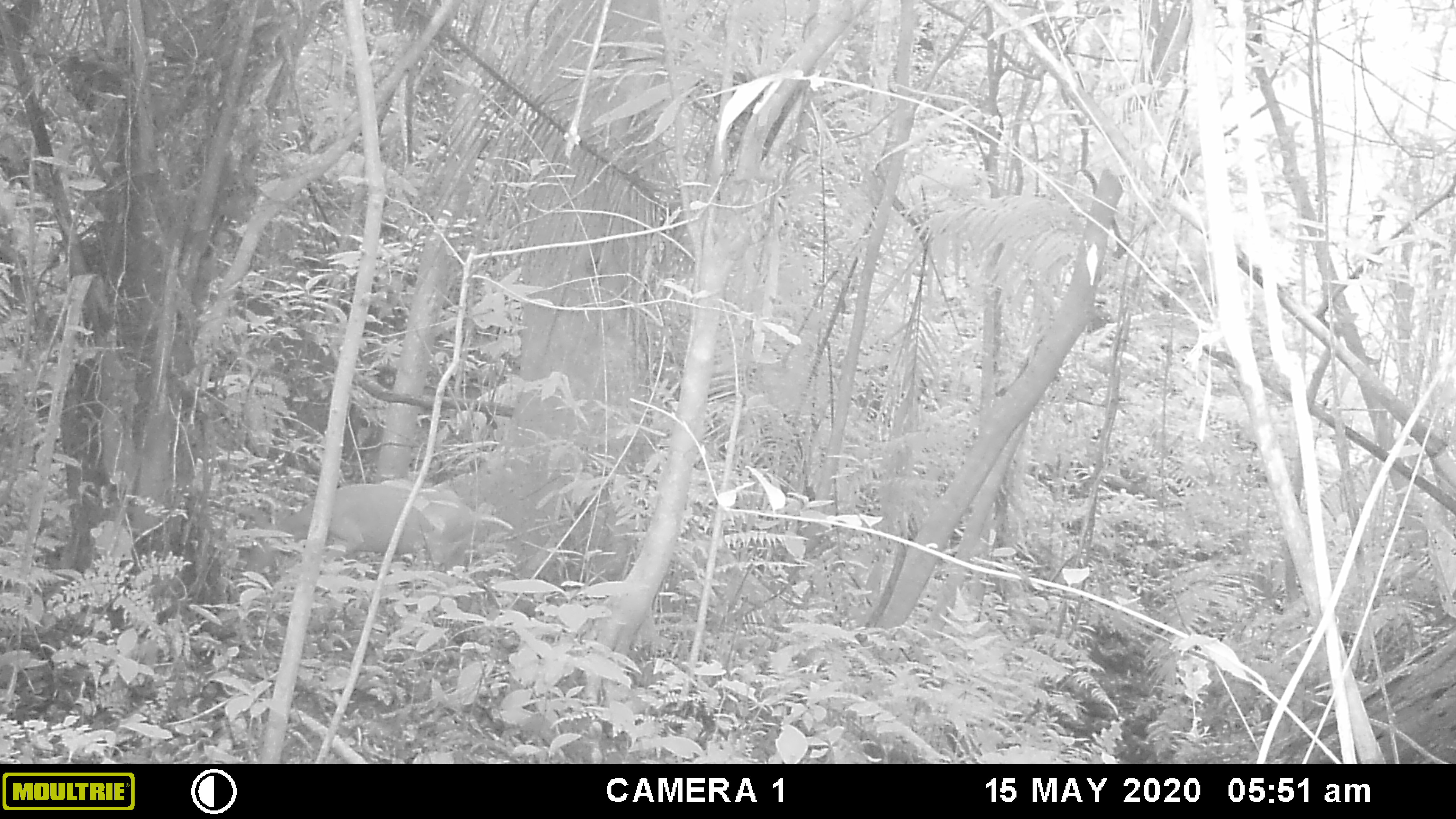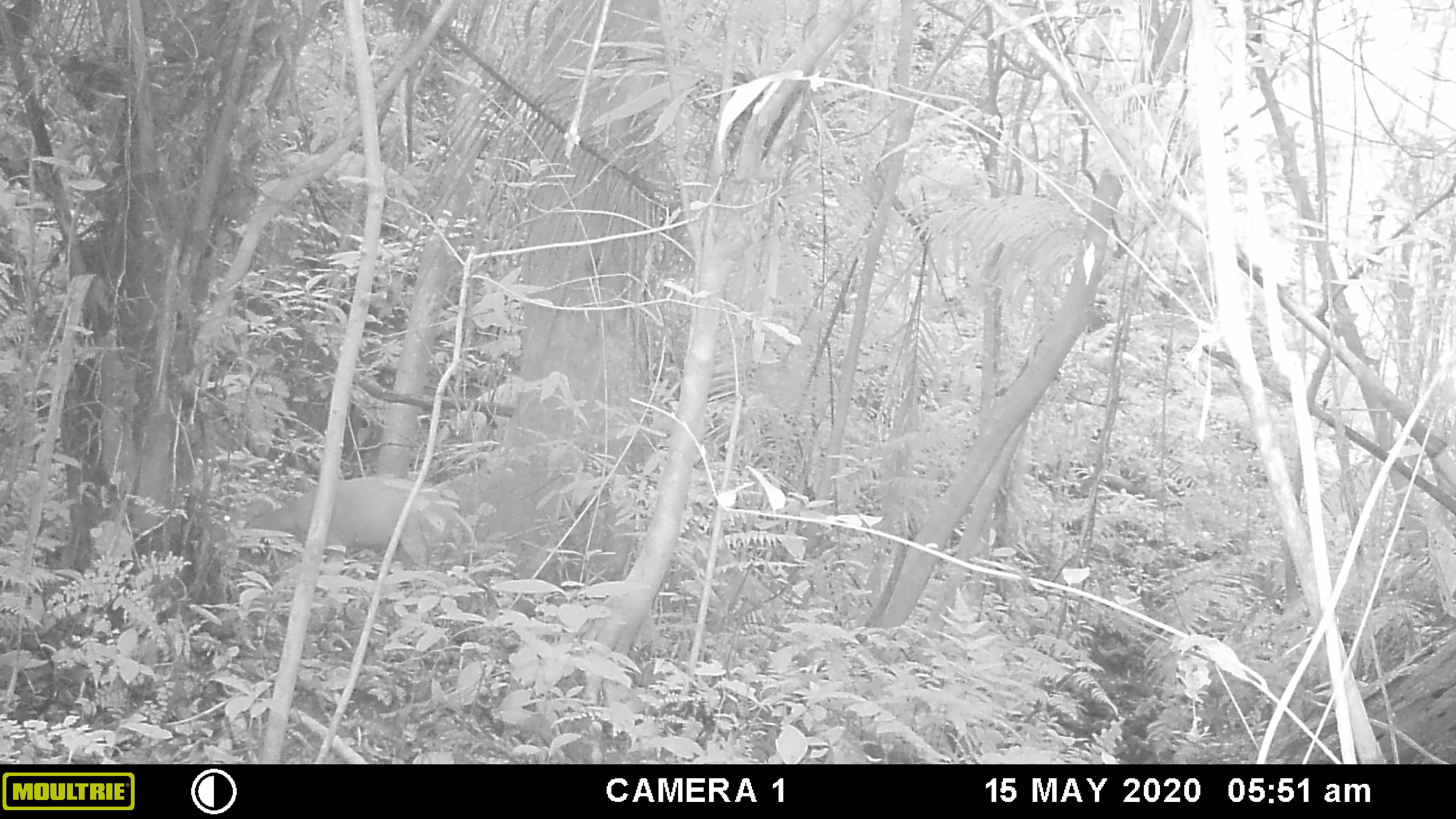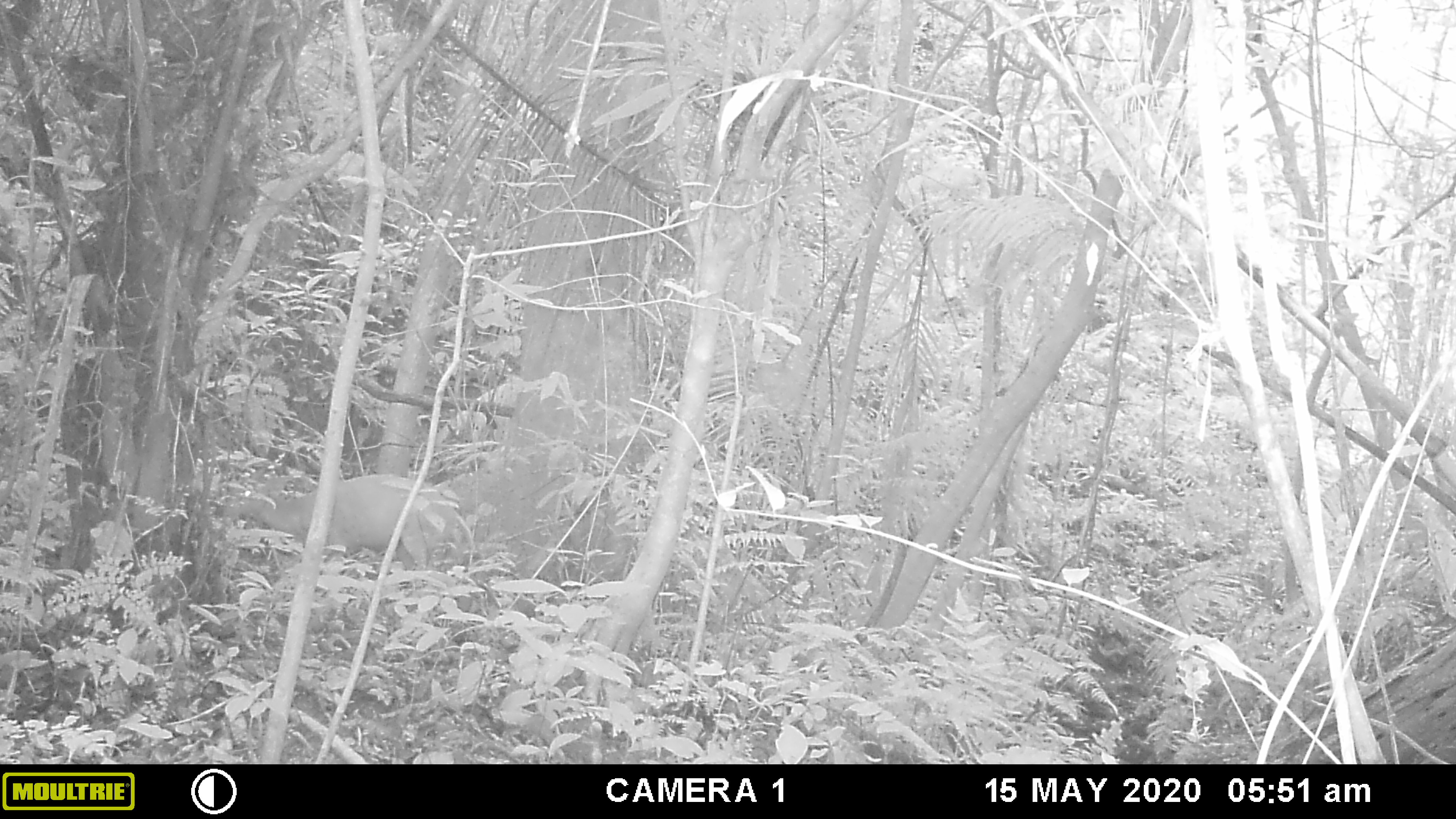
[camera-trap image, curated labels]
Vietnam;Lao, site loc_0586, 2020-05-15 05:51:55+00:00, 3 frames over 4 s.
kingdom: Animalia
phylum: Chordata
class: Mammalia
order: Artiodactyla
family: Cervidae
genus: Muntiacus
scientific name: Muntiacus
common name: muntjacs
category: unidentified muntjac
Unidentified muntjac (muntjacs) (Muntiacus). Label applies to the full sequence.